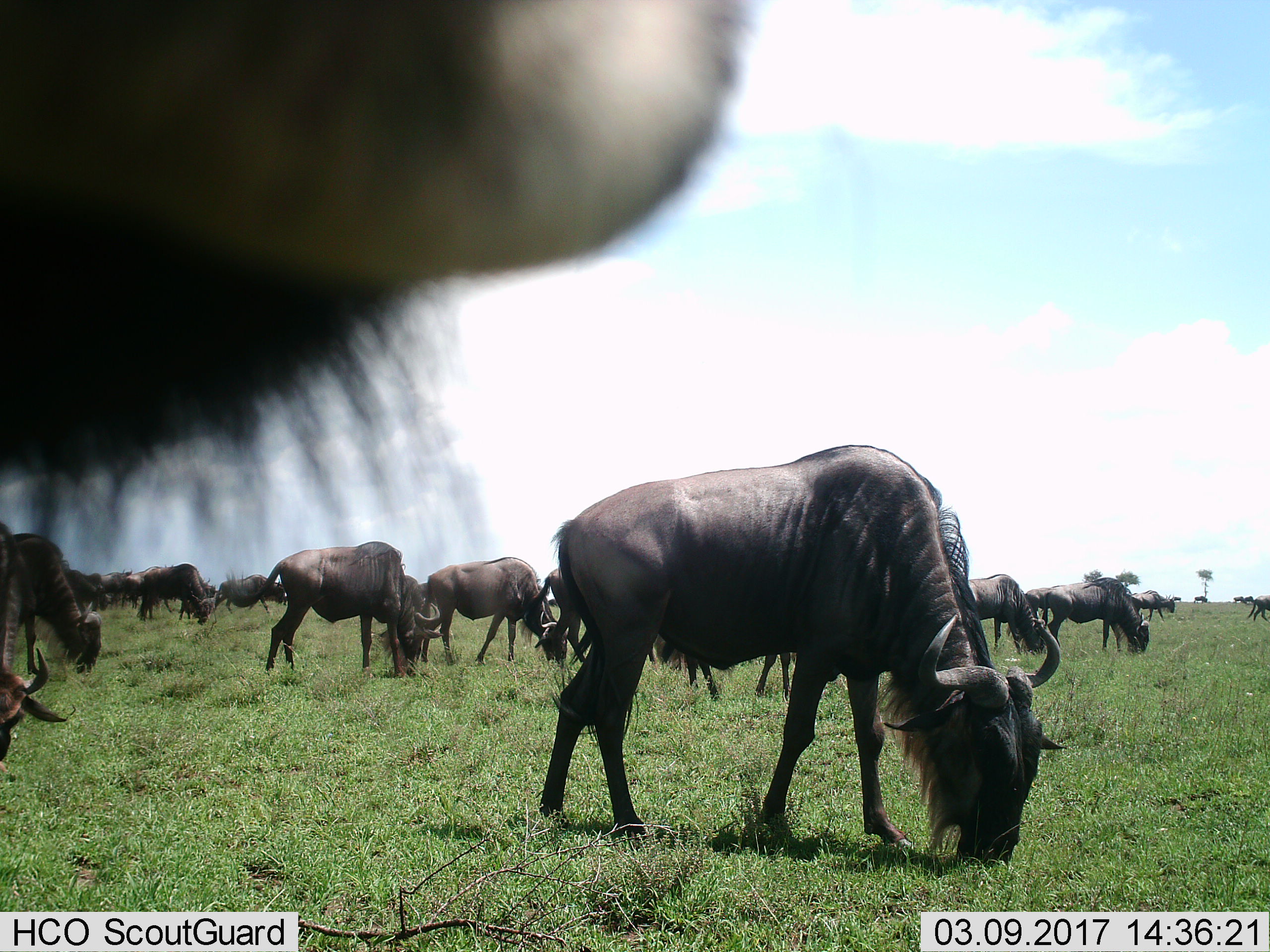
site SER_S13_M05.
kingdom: Animalia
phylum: Chordata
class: Mammalia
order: Artiodactyla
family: Bovidae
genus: Connochaetes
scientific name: Connochaetes taurinus taurinus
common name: blue wildebeest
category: wildebeestblue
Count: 11-50.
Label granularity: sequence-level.